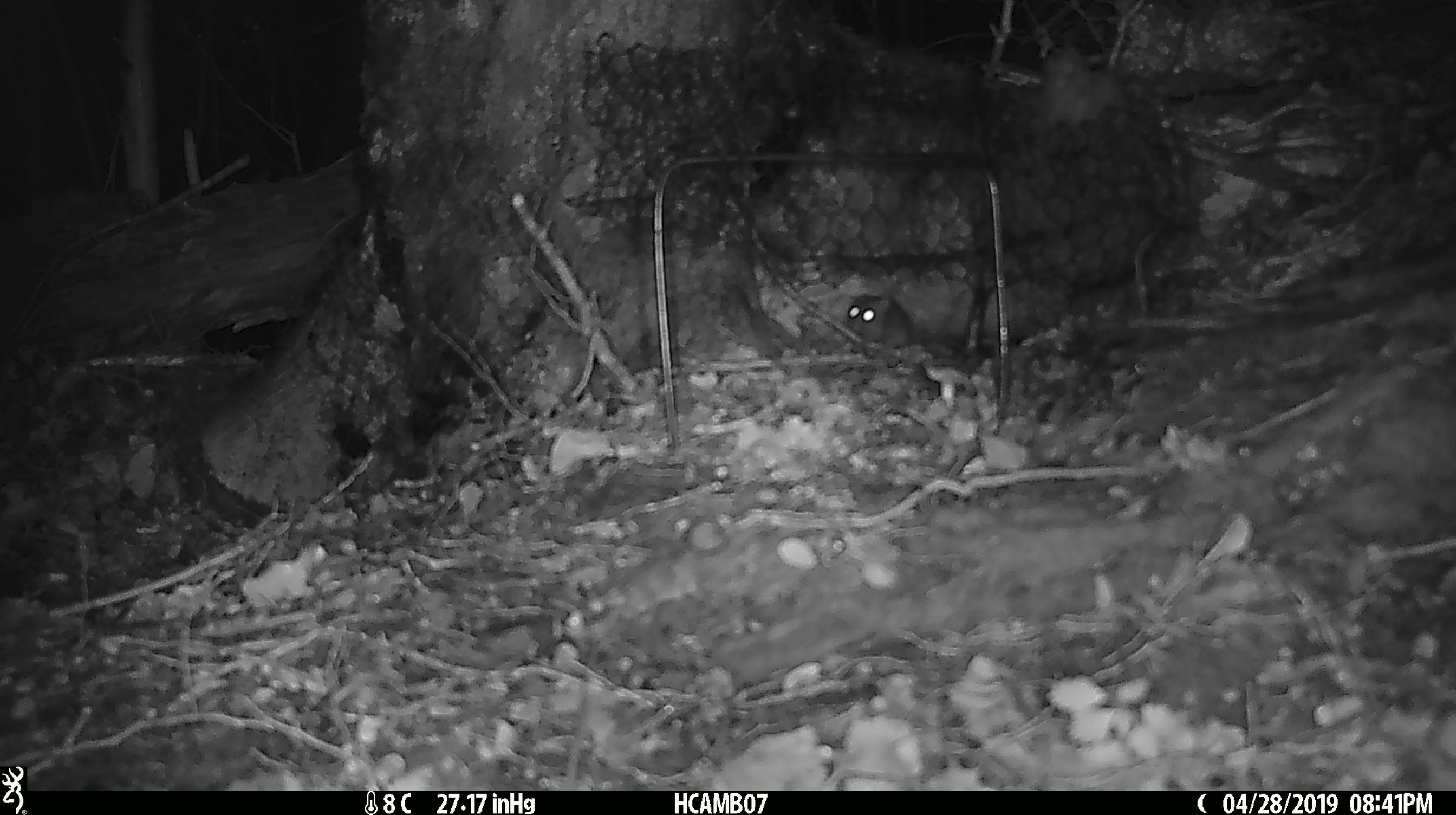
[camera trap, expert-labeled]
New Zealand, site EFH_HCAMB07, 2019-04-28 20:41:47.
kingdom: Animalia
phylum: Chordata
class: Mammalia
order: Rodentia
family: Muridae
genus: Mus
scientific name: Mus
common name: mouse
Mouse (Mus).